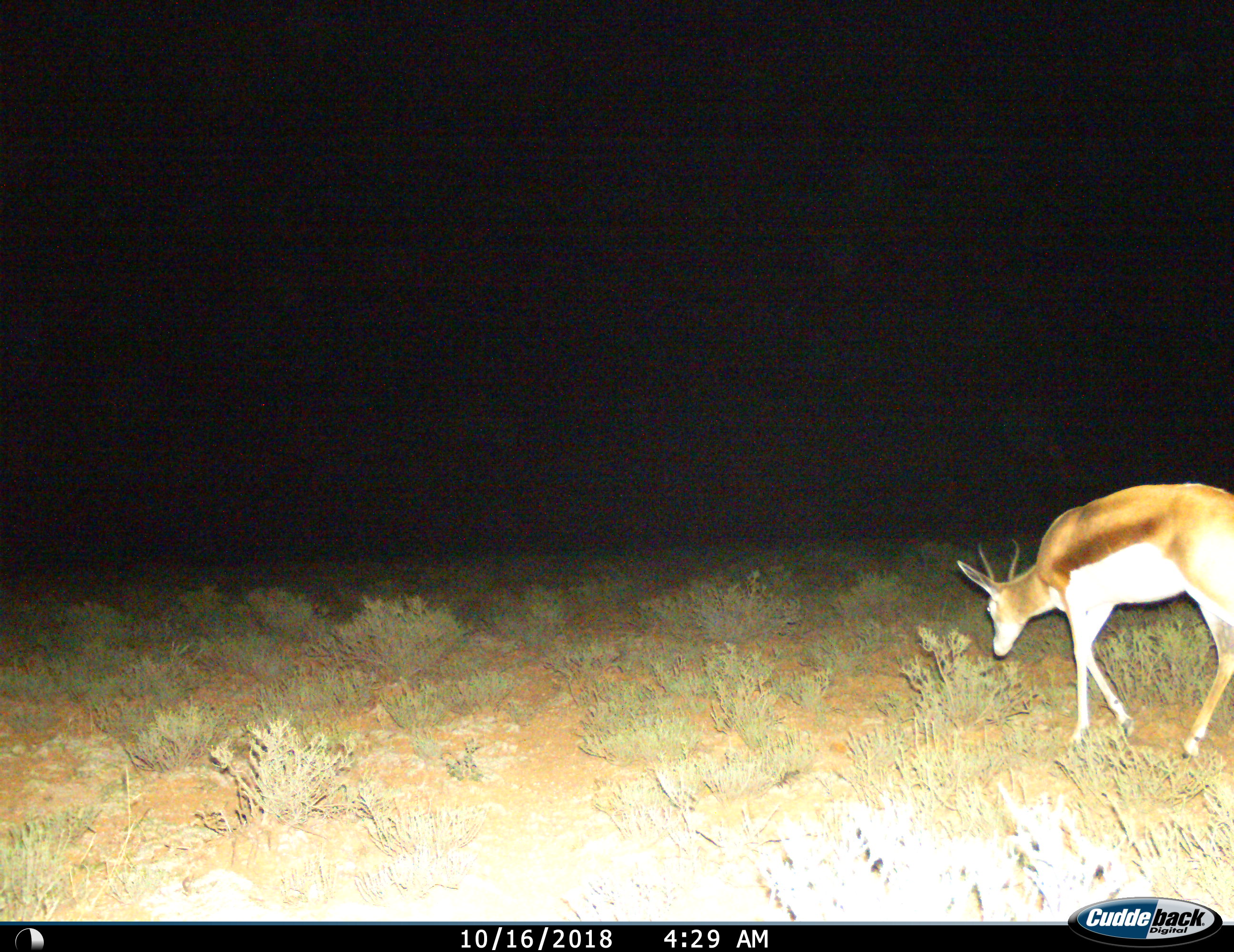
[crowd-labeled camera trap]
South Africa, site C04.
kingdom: Animalia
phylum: Chordata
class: Mammalia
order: Artiodactyla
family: Bovidae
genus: Antidorcas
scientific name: Antidorcas marsupialis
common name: springbok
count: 1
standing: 0%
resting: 0%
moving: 60%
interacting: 0%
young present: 0%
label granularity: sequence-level